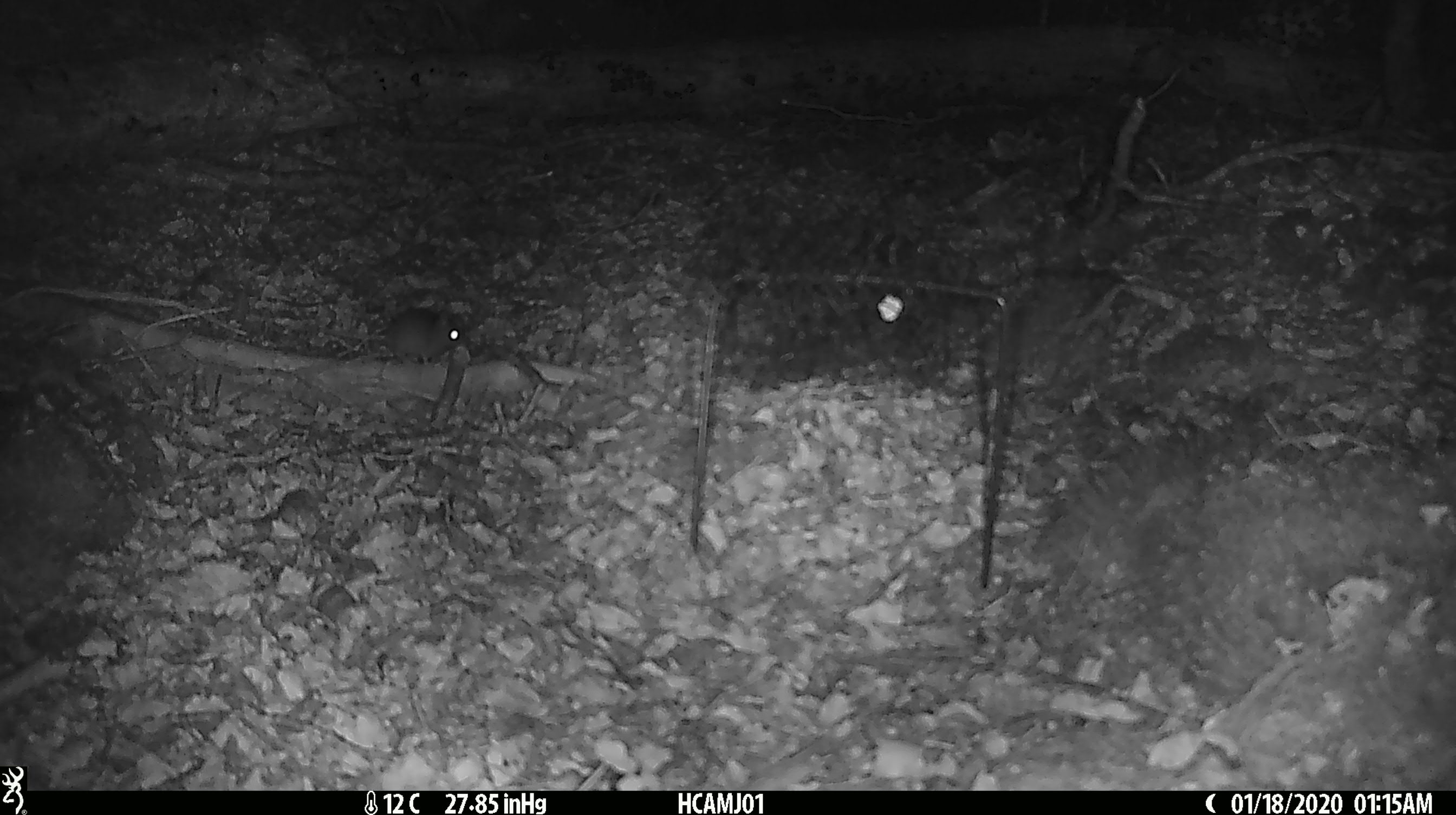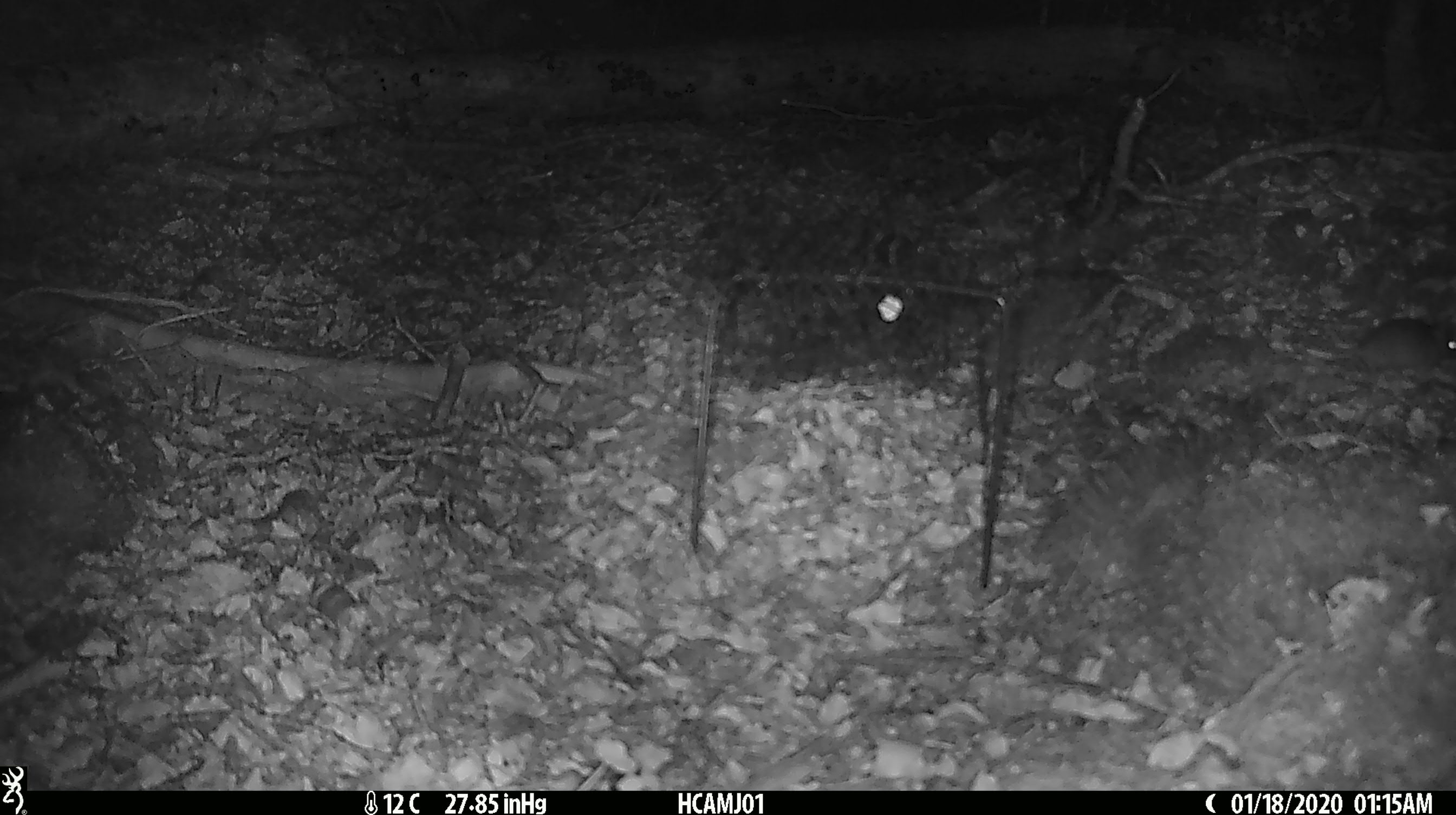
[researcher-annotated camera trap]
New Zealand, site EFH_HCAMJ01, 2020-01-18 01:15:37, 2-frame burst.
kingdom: Animalia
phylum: Chordata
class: Mammalia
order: Rodentia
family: Muridae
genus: Mus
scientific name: Mus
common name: mouse